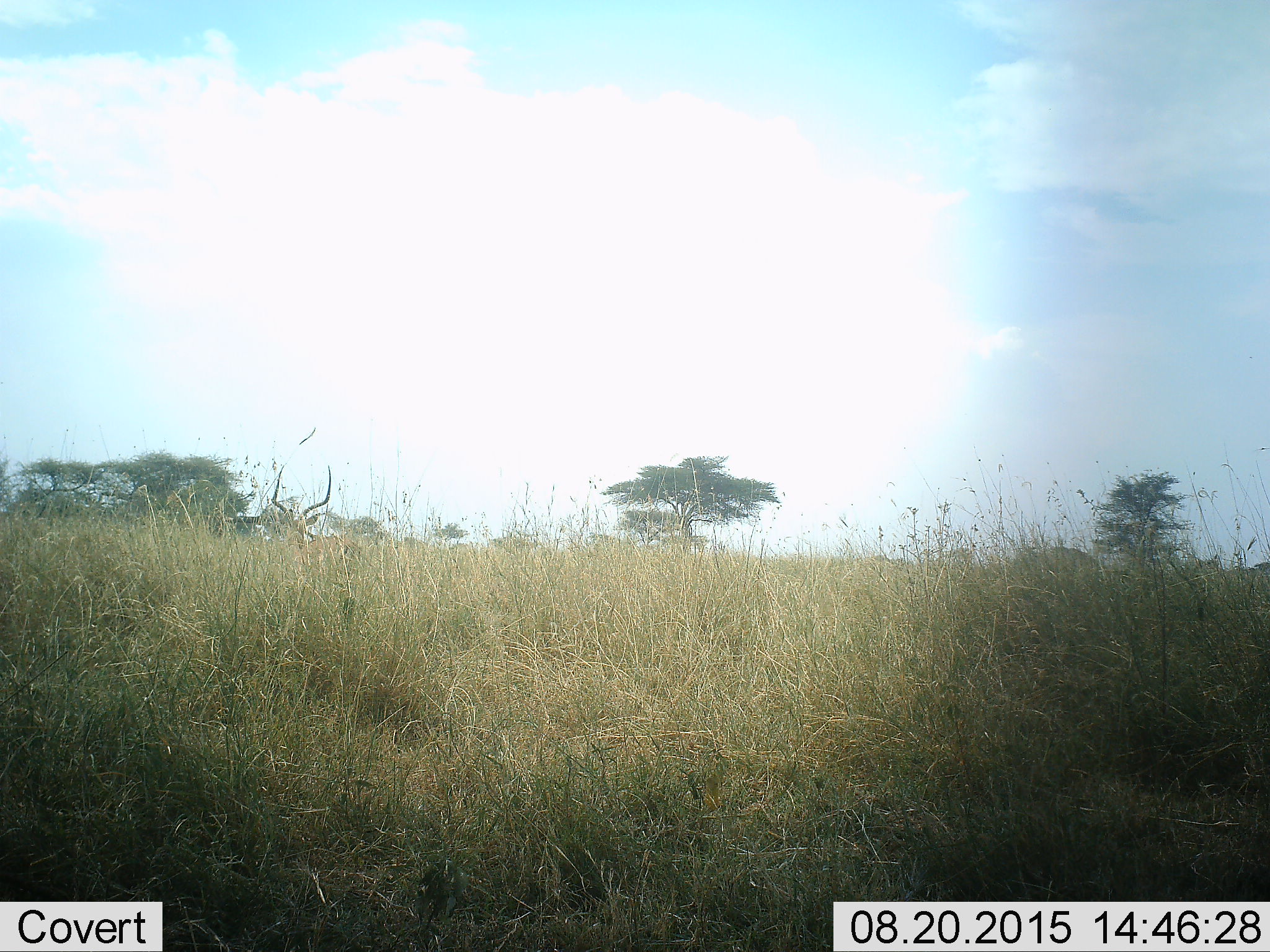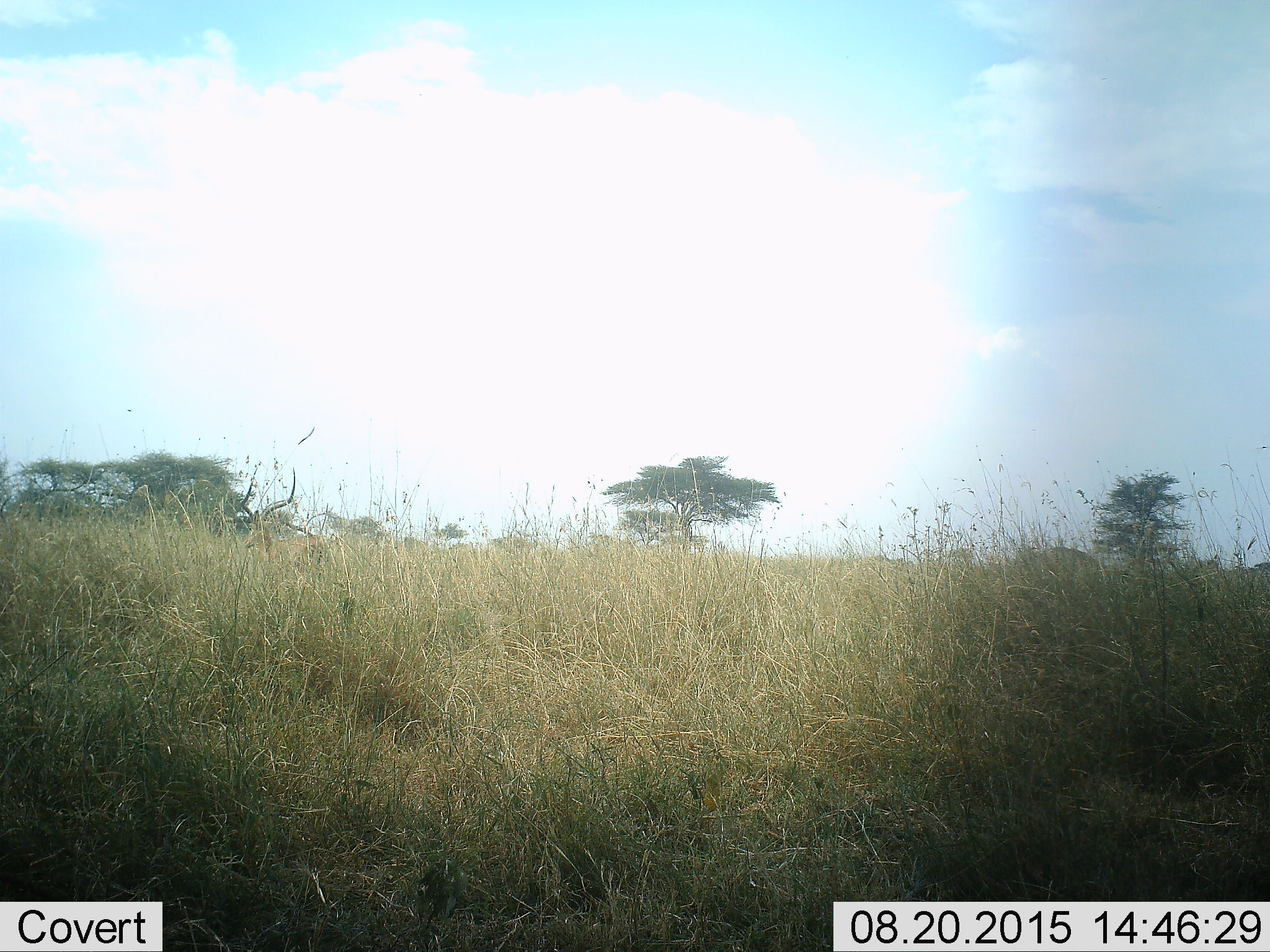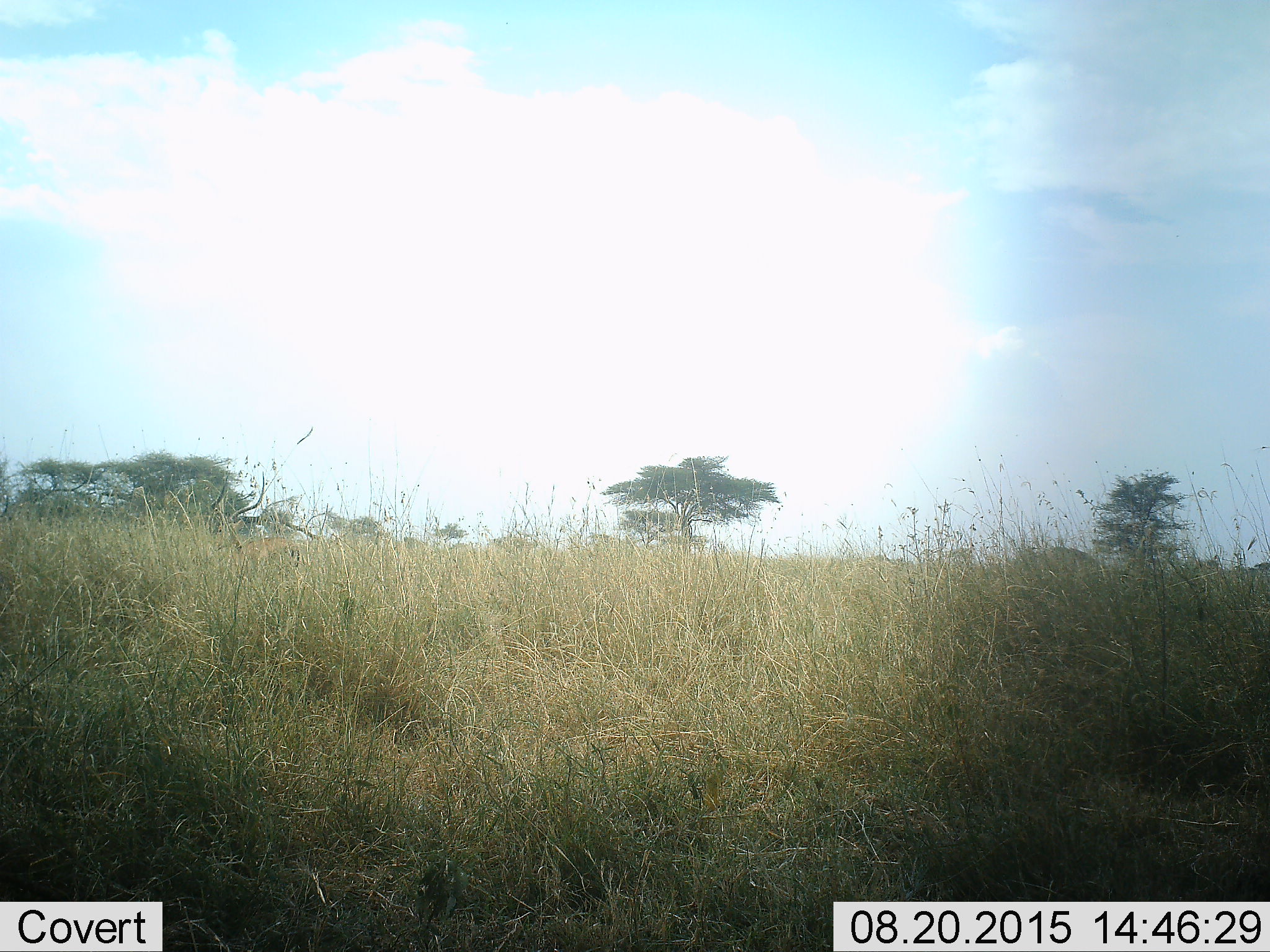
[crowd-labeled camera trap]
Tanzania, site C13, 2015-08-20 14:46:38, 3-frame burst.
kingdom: Animalia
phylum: Chordata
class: Mammalia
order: Artiodactyla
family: Bovidae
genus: Aepyceros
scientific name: Aepyceros melampus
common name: impala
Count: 1.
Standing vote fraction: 17%.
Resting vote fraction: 0%.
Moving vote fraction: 75%.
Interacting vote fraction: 0%.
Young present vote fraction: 0%.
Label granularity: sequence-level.